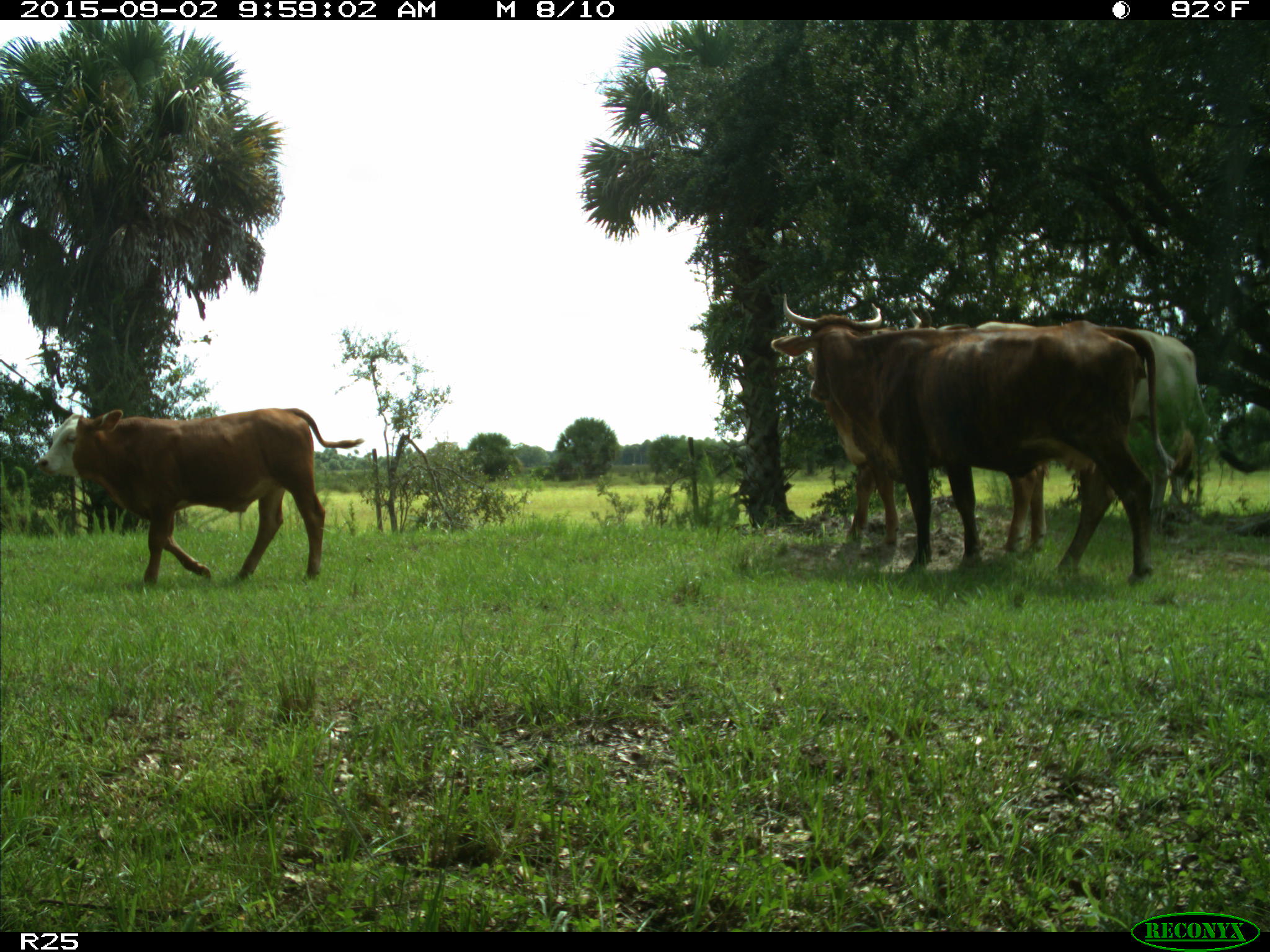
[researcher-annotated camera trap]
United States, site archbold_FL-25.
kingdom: Animalia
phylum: Chordata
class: Mammalia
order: Artiodactyla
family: Bovidae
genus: Bos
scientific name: Bos taurus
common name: domestic cow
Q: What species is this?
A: Bos taurus (domestic cow).